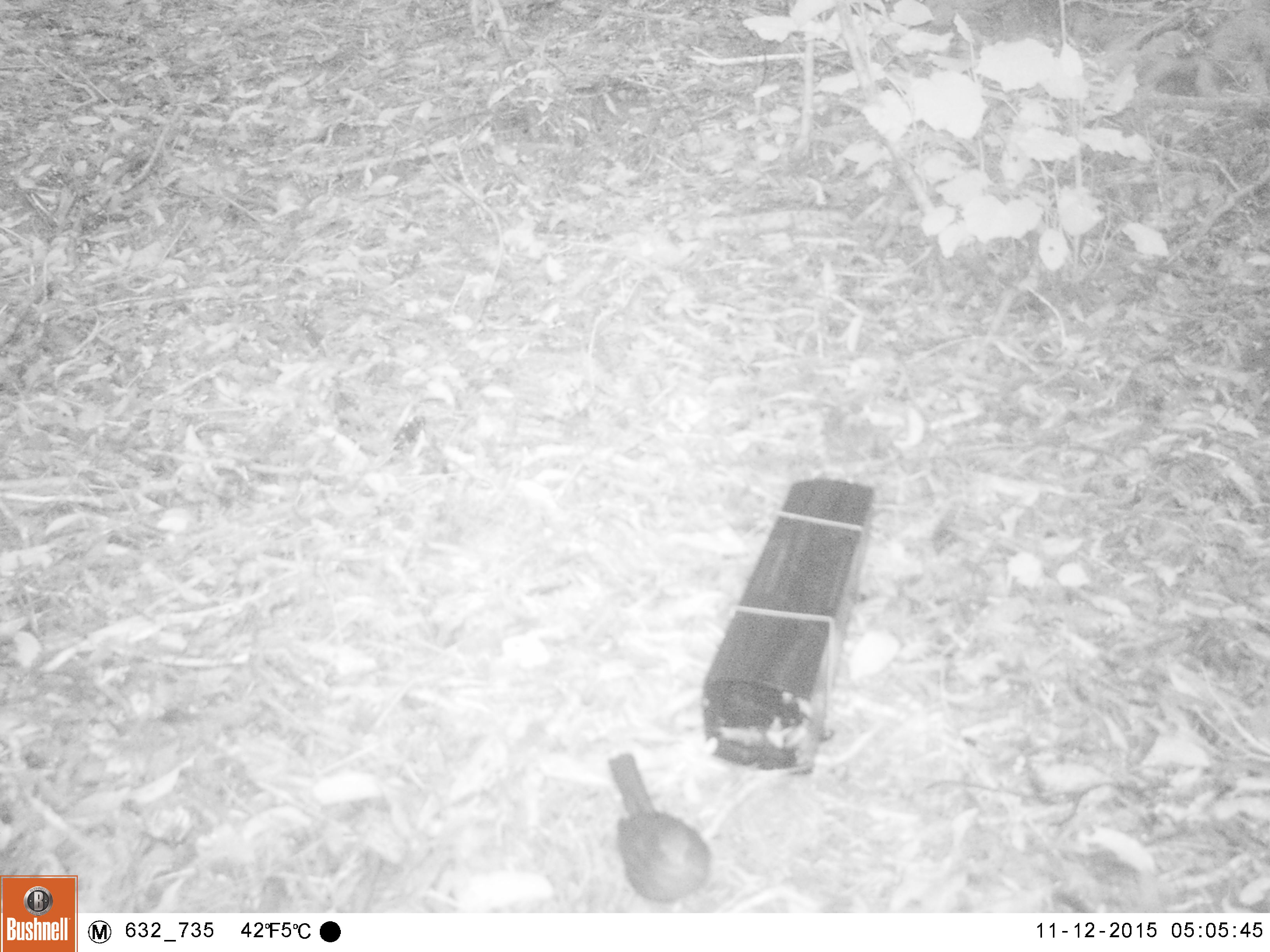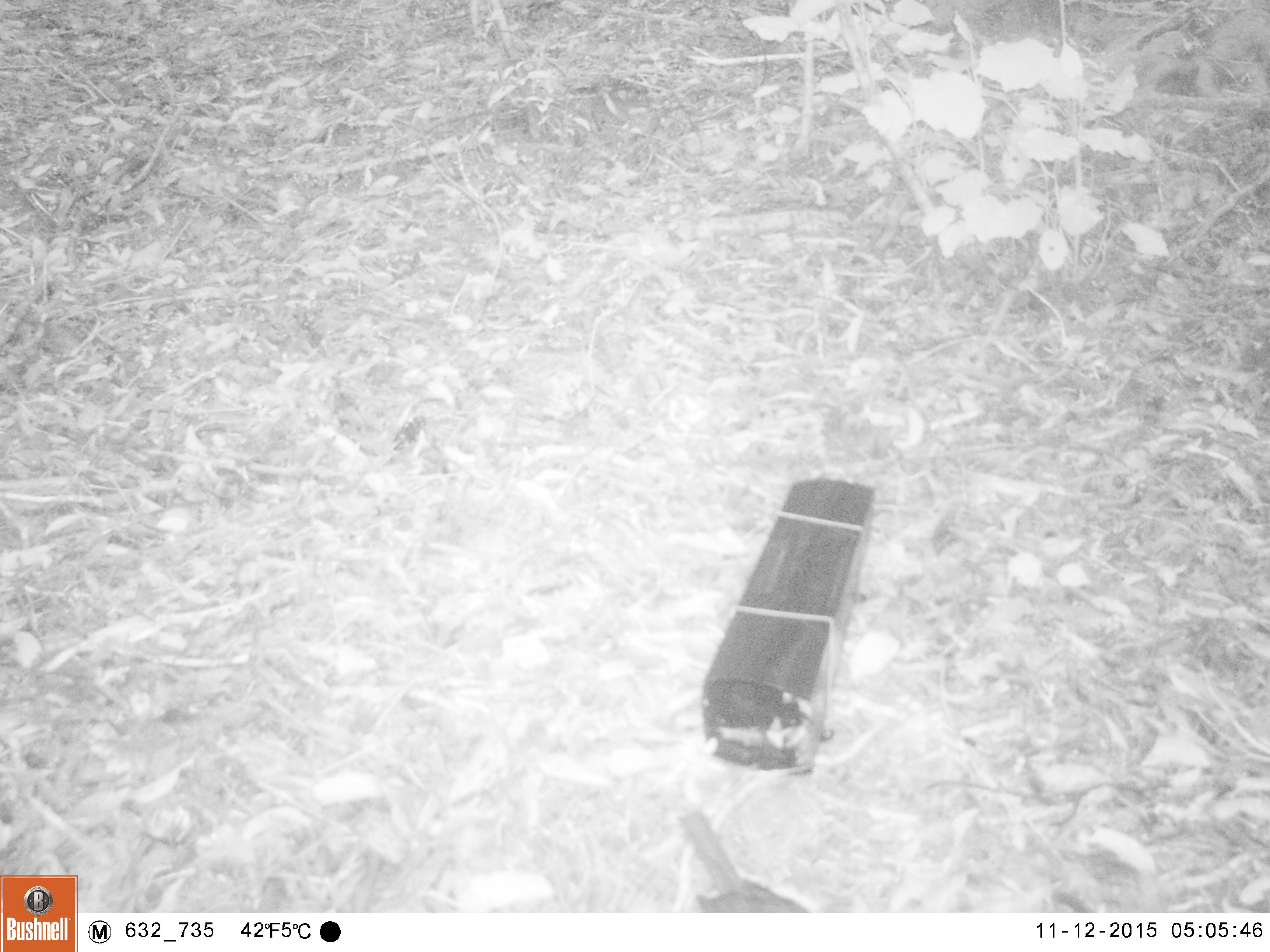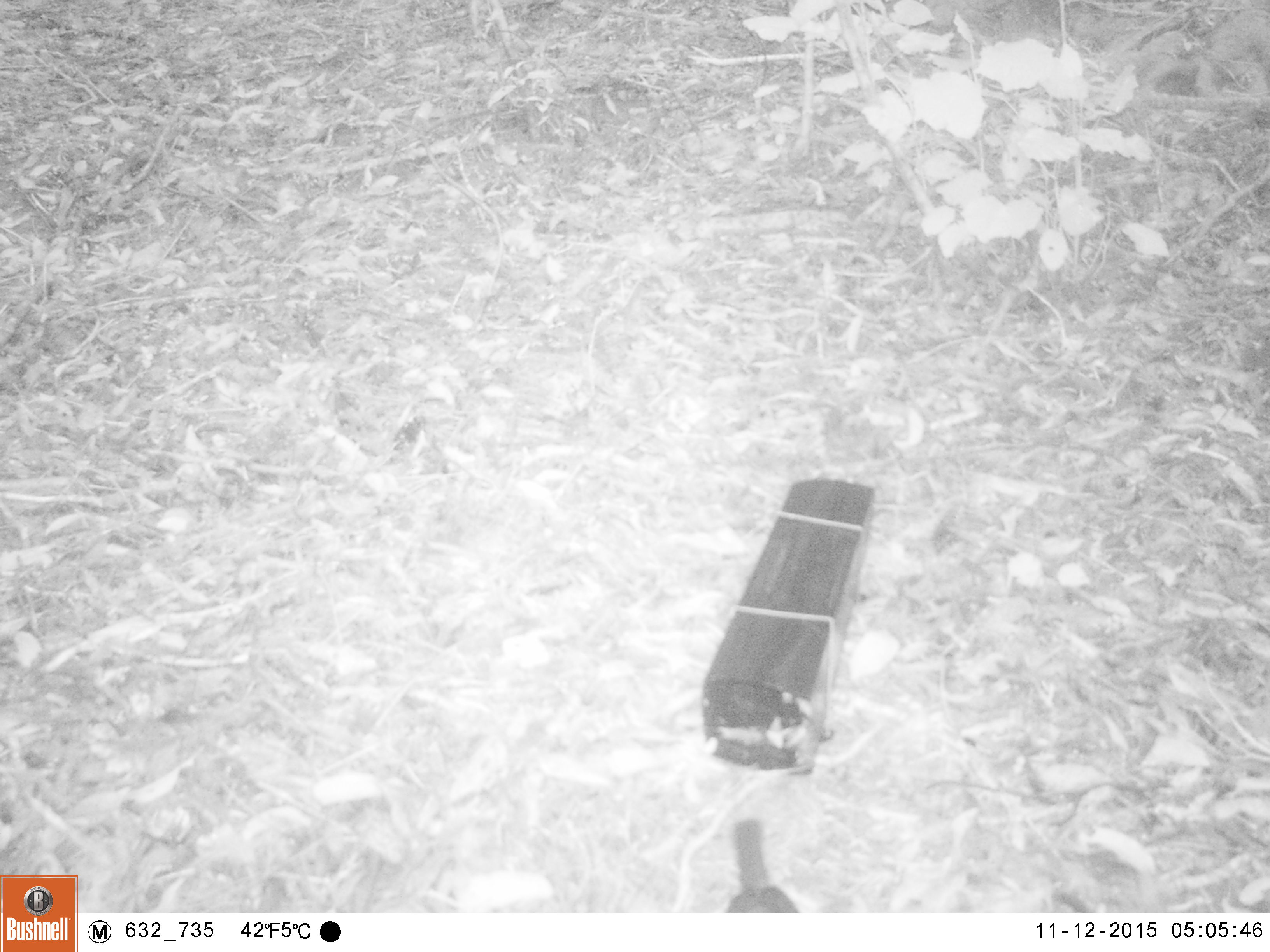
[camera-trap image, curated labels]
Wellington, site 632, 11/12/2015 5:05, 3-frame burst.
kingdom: Animalia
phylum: Chordata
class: Aves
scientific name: Aves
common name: bird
Bird (Aves).